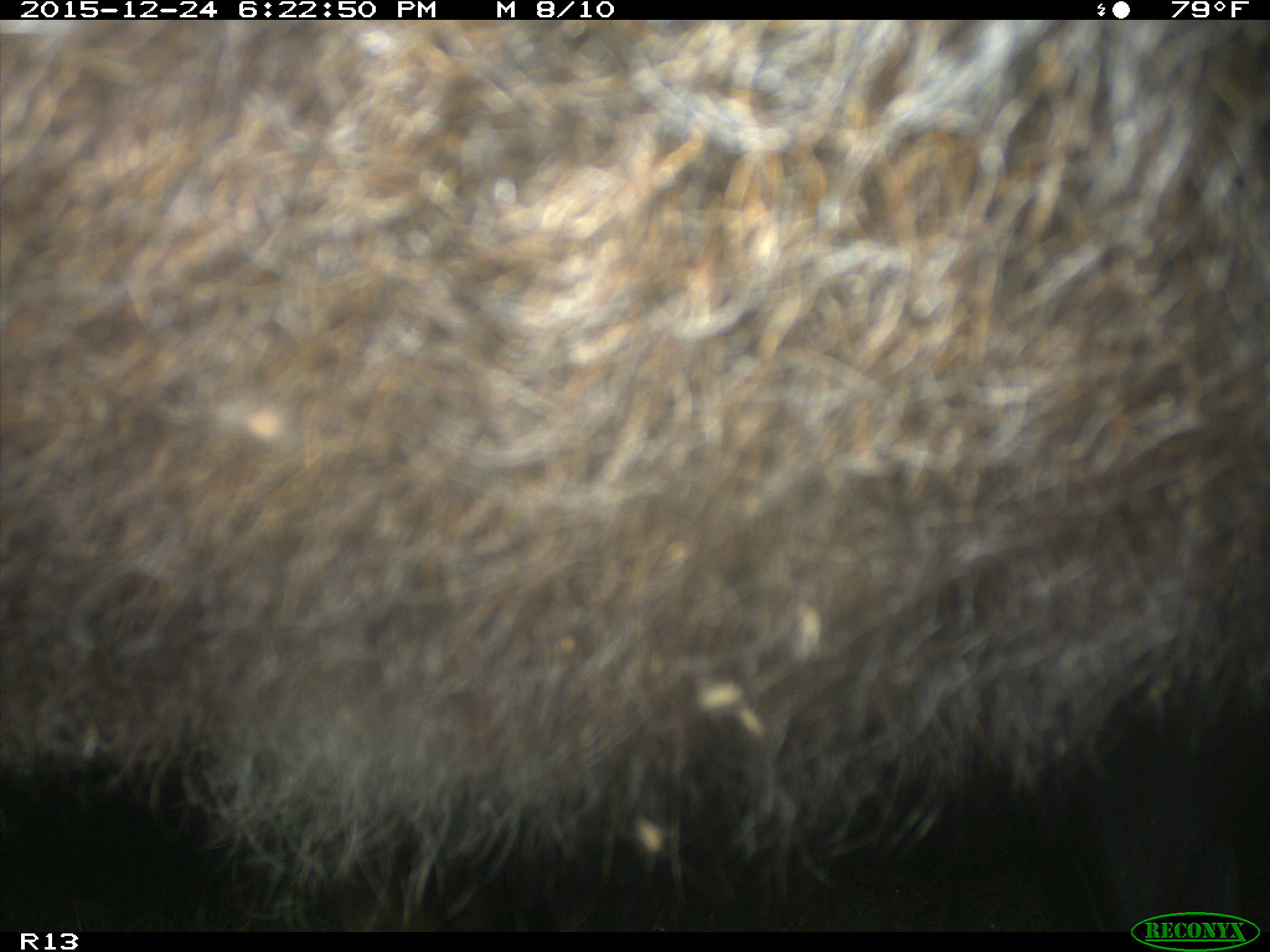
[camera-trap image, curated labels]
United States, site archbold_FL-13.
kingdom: Animalia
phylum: Chordata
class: Mammalia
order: Artiodactyla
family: Bovidae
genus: Bos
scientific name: Bos taurus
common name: domestic cow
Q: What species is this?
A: Bos taurus (domestic cow).